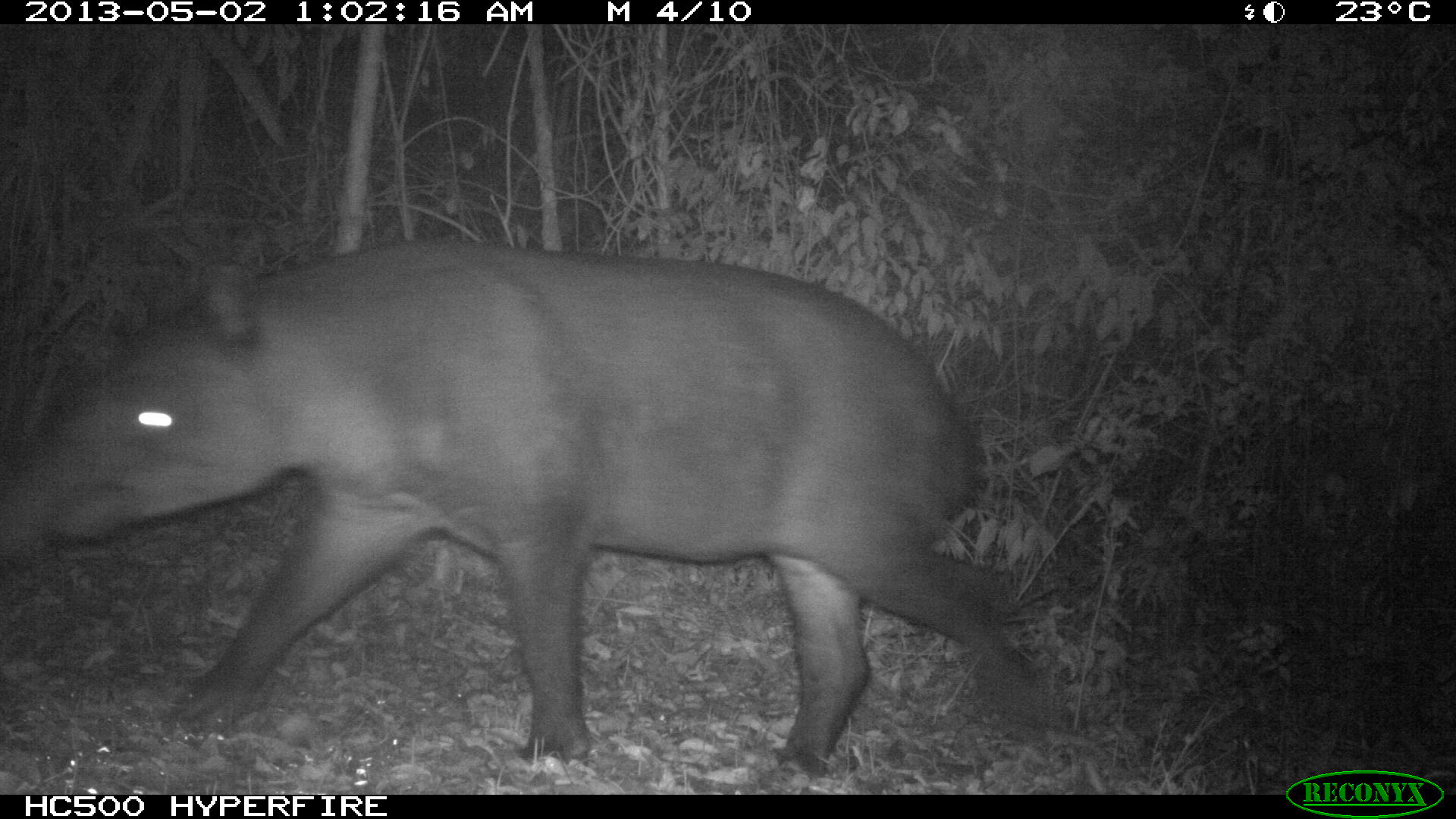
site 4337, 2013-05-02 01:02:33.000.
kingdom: Animalia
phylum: Chordata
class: Mammalia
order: Perissodactyla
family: Tapiridae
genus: Tapirus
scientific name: Tapirus bairdii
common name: baird's tapir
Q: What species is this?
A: Tapirus bairdii (baird's tapir).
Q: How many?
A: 1.